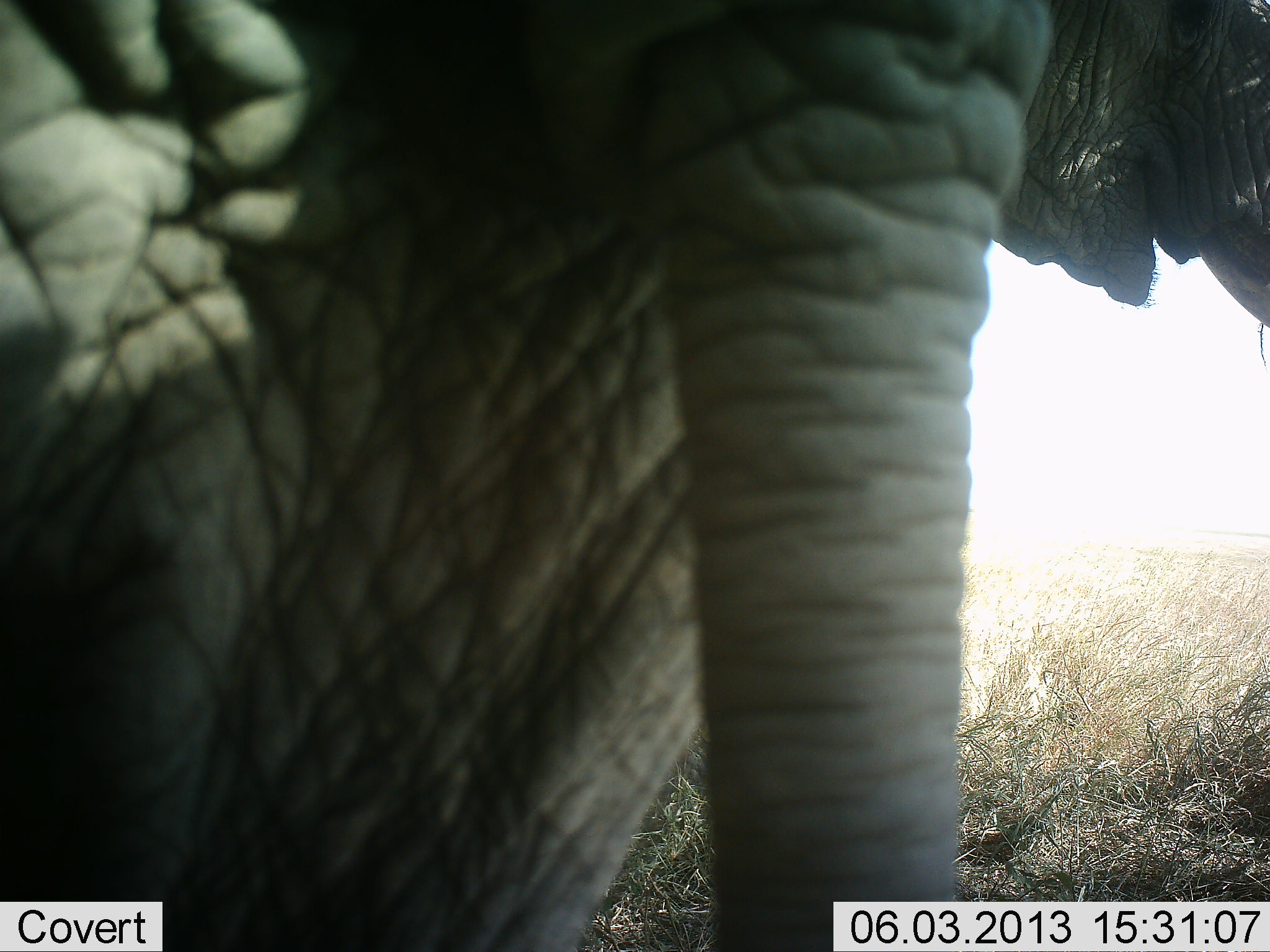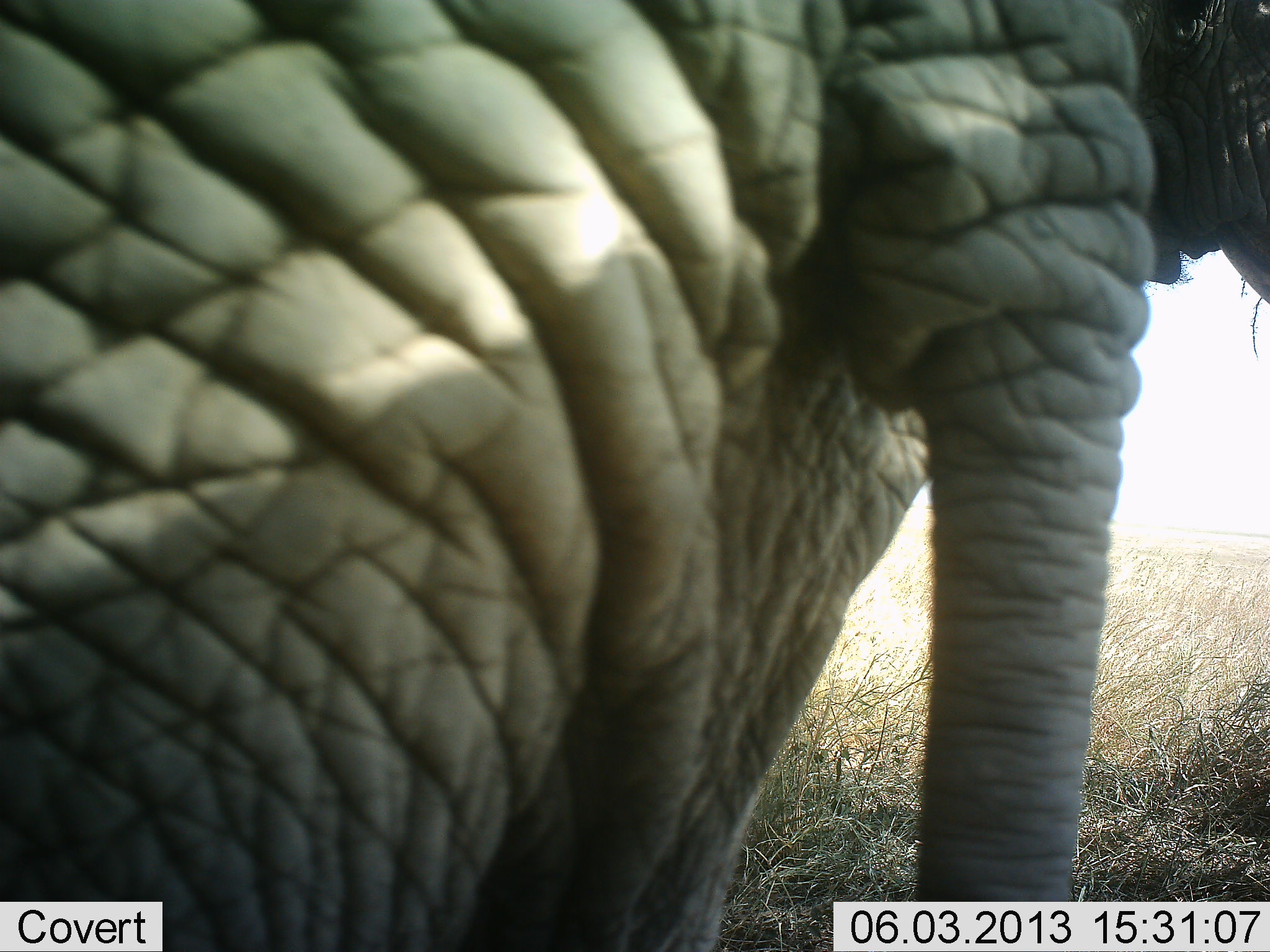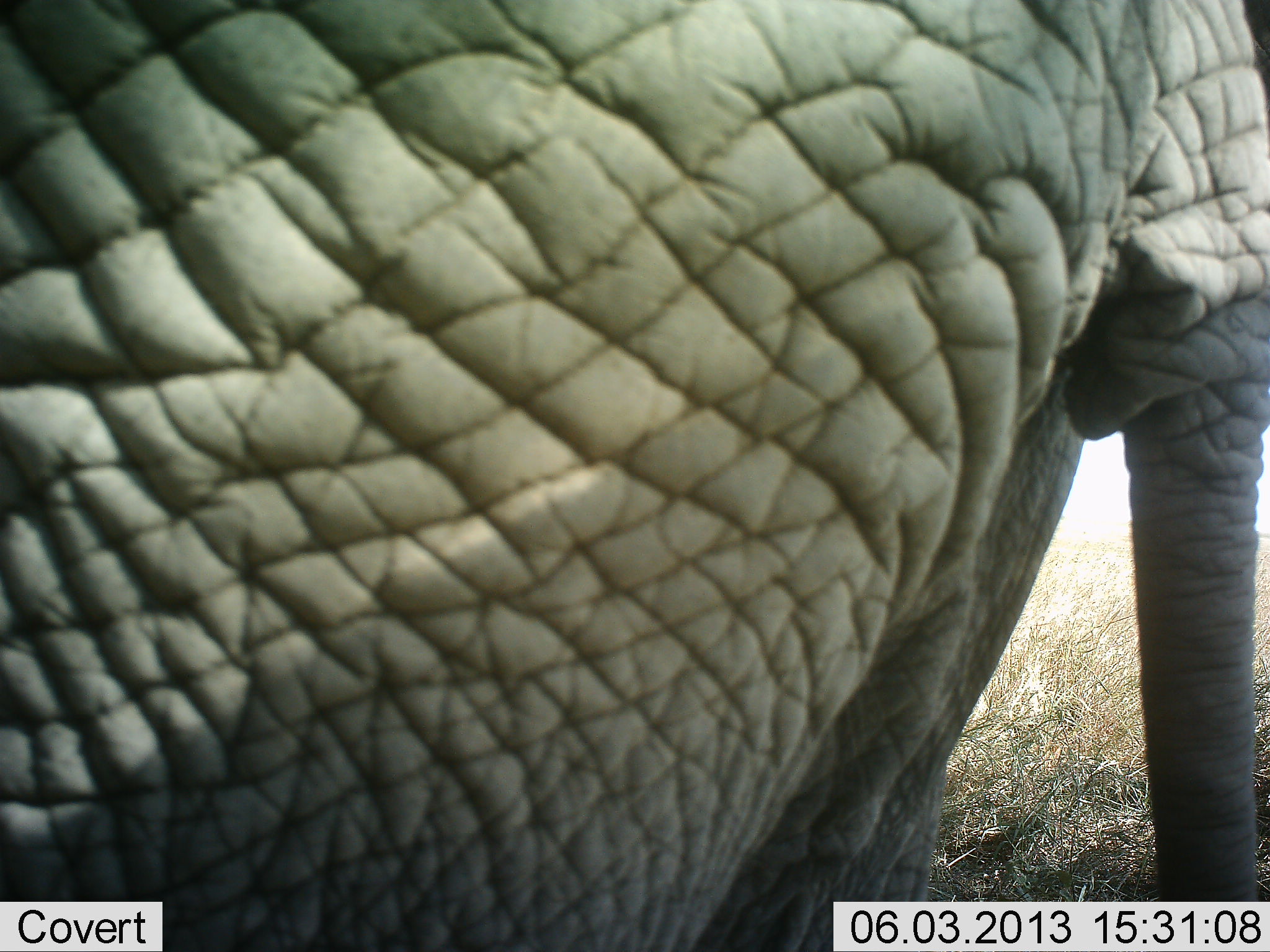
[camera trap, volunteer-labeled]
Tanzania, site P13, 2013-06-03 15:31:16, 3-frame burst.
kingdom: Animalia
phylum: Chordata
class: Mammalia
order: Proboscidea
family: Elephantidae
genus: Loxodonta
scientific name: Loxodonta africana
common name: african bush elephant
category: elephant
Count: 1.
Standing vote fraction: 80%.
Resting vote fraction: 4%.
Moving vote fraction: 16%.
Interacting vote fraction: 4%.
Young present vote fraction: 8%.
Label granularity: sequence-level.